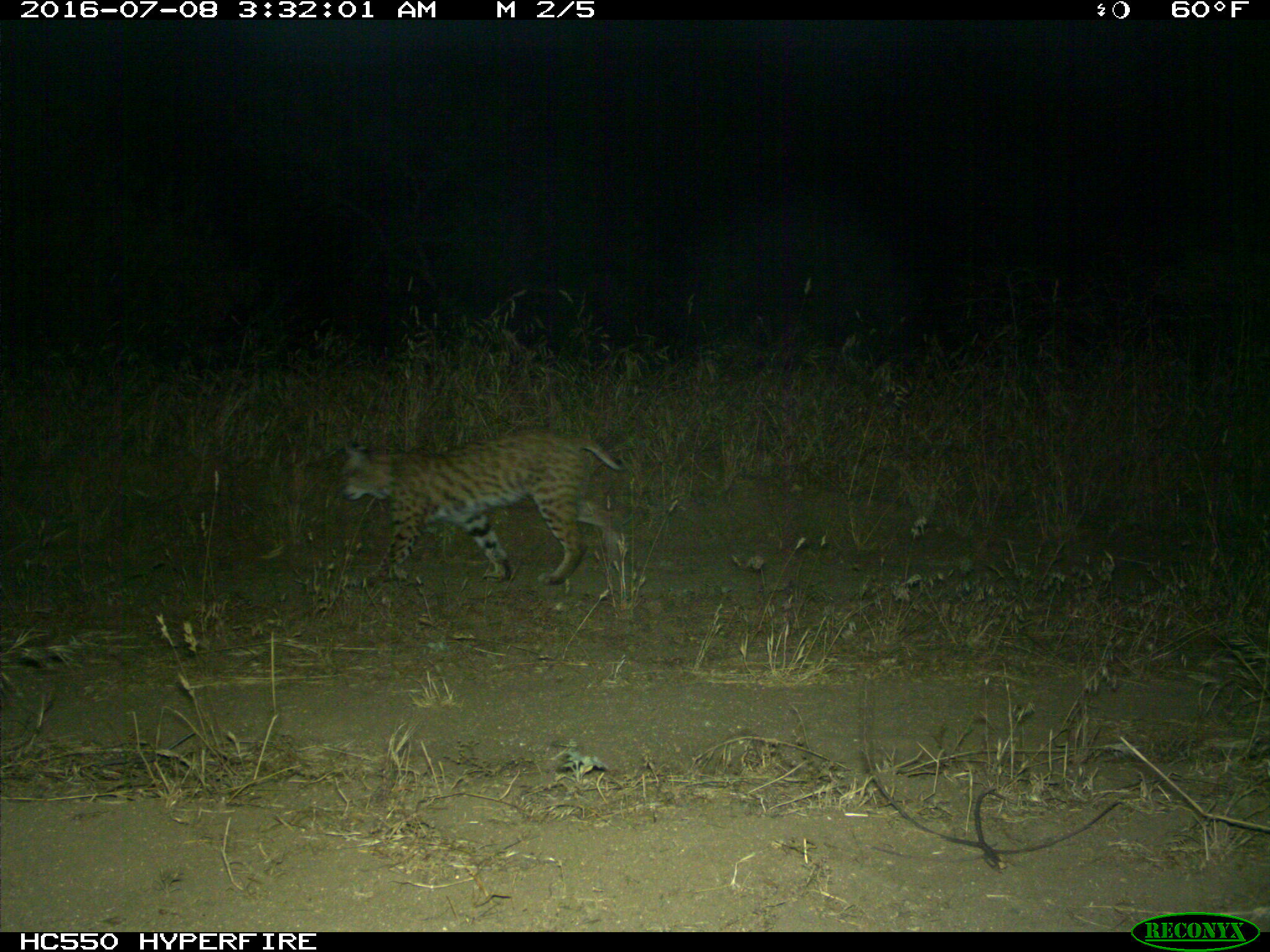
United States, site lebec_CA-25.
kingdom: Animalia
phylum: Chordata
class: Mammalia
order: Carnivora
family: Felidae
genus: Lynx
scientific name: Lynx rufus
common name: bobcat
Lynx rufus (bobcat).